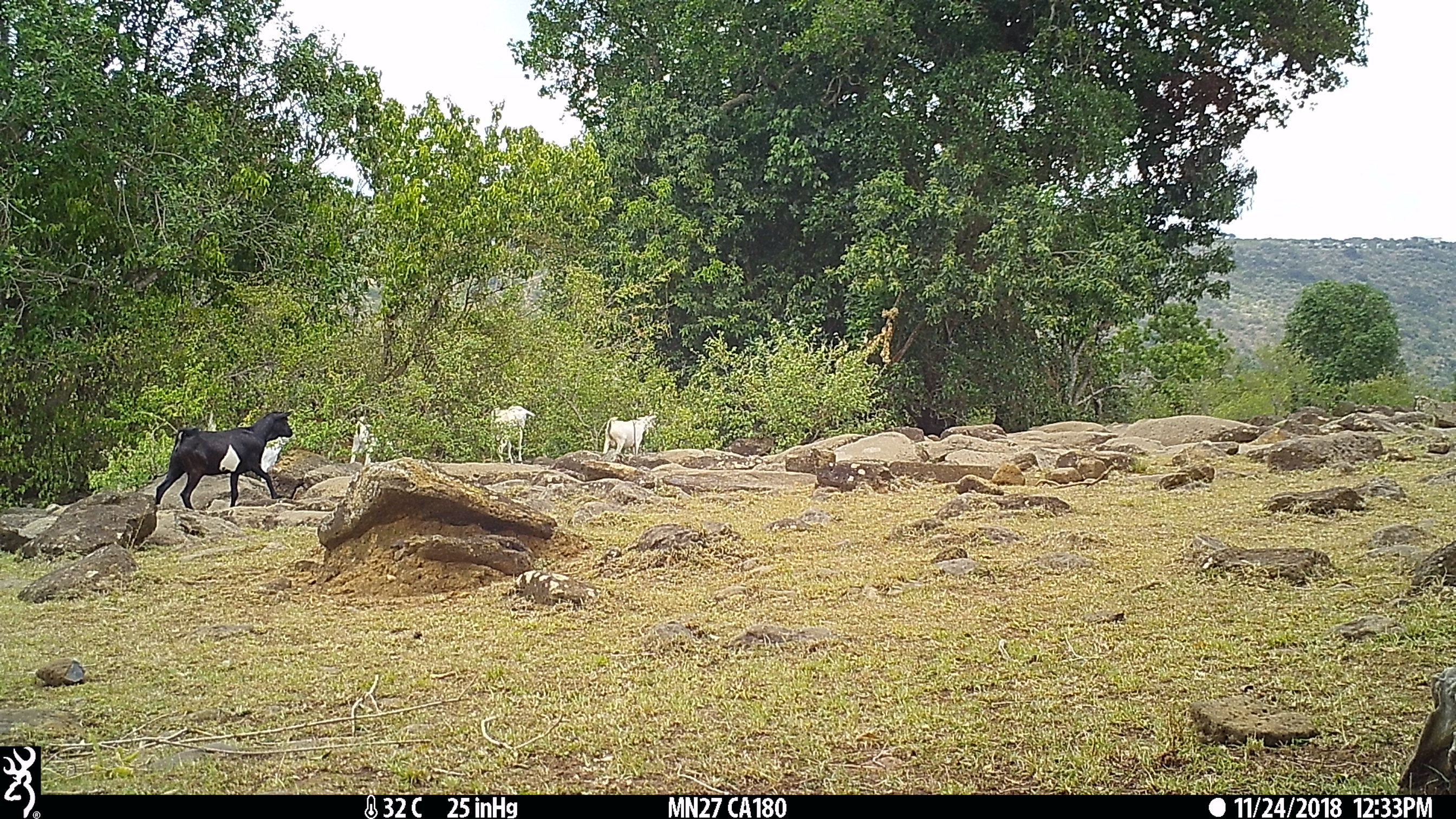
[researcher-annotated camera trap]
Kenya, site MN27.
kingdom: Animalia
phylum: Chordata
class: Mammalia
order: Artiodactyla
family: Bovidae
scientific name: Bovidae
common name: sheep or goat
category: shoat